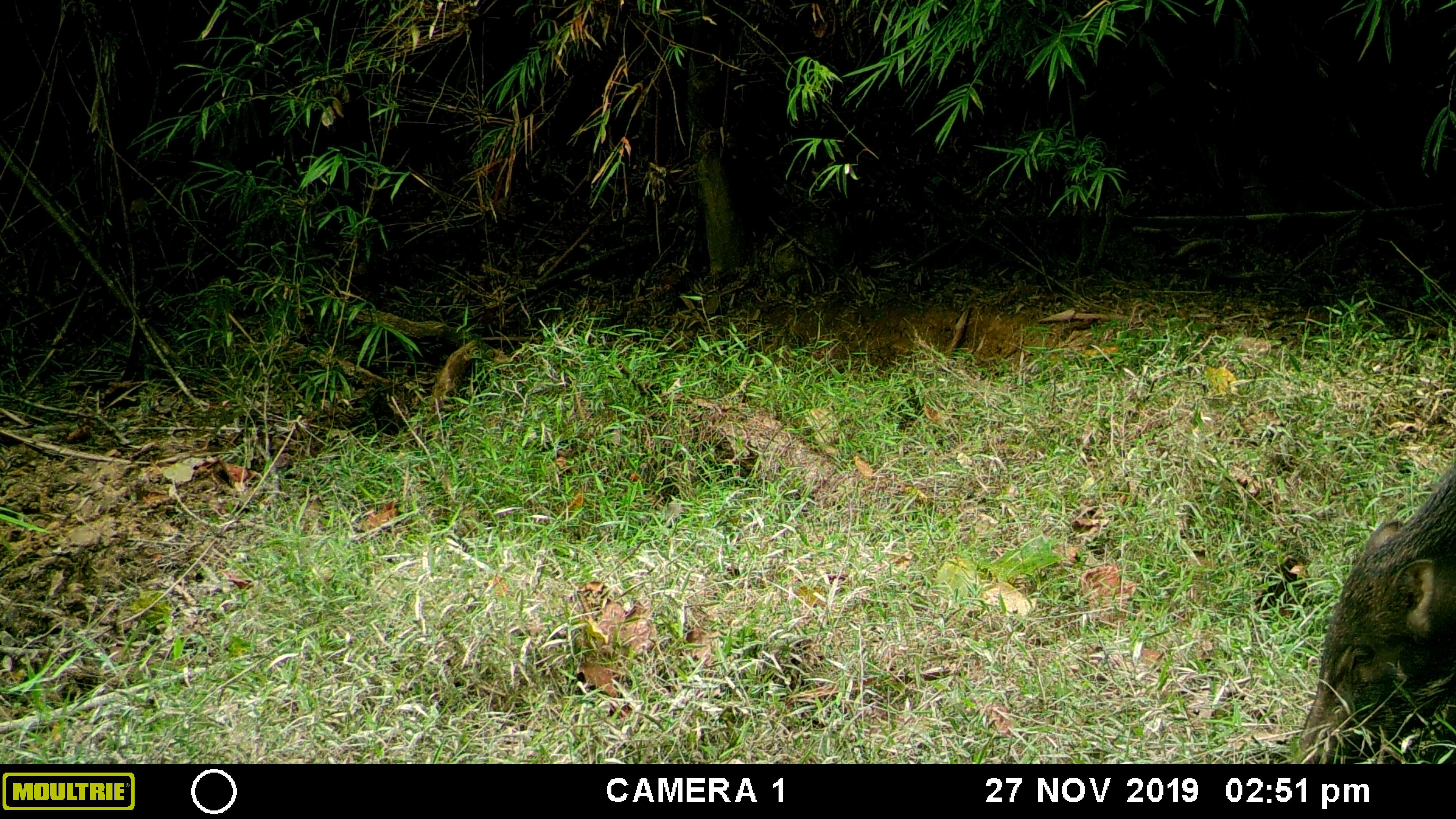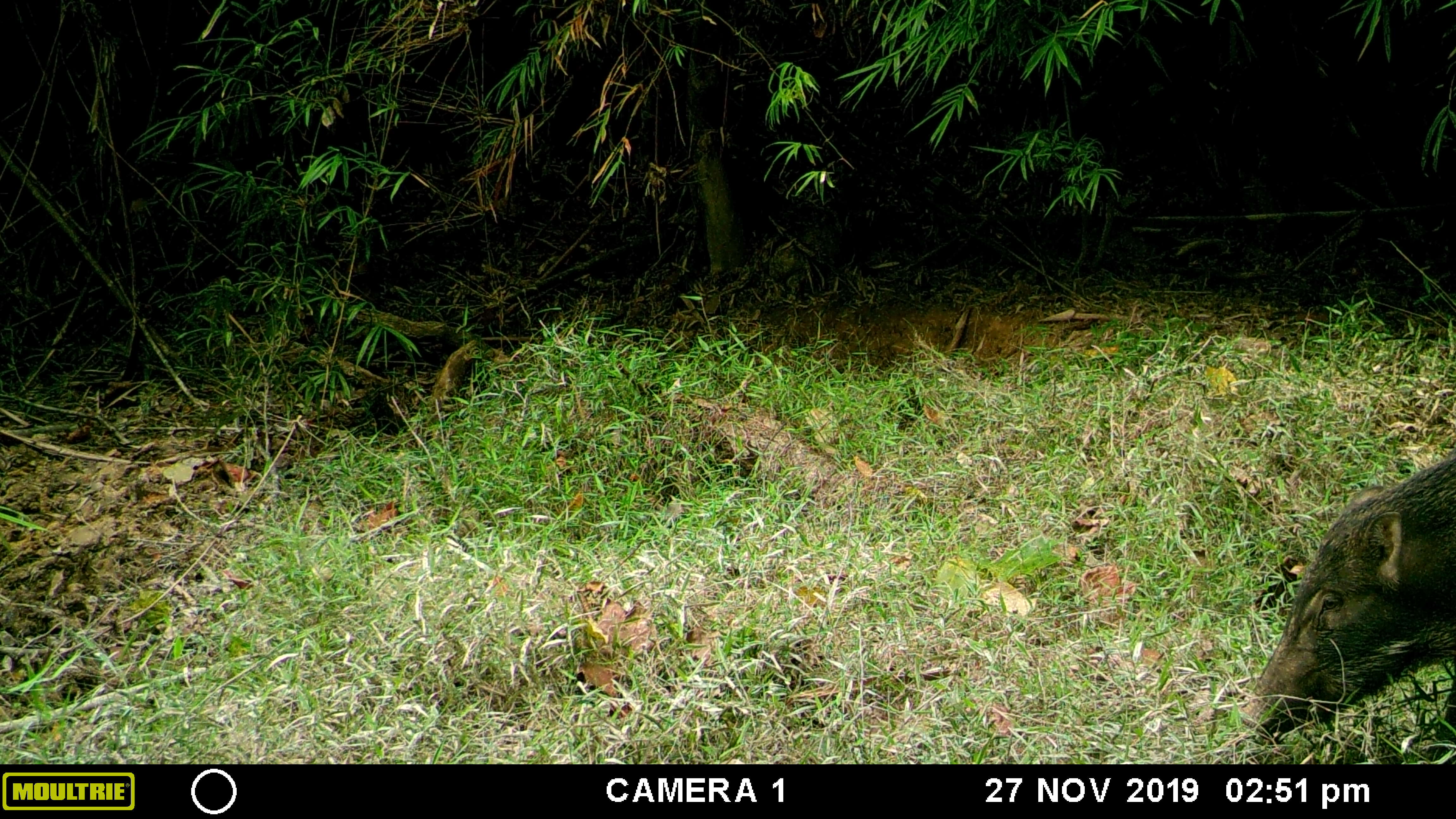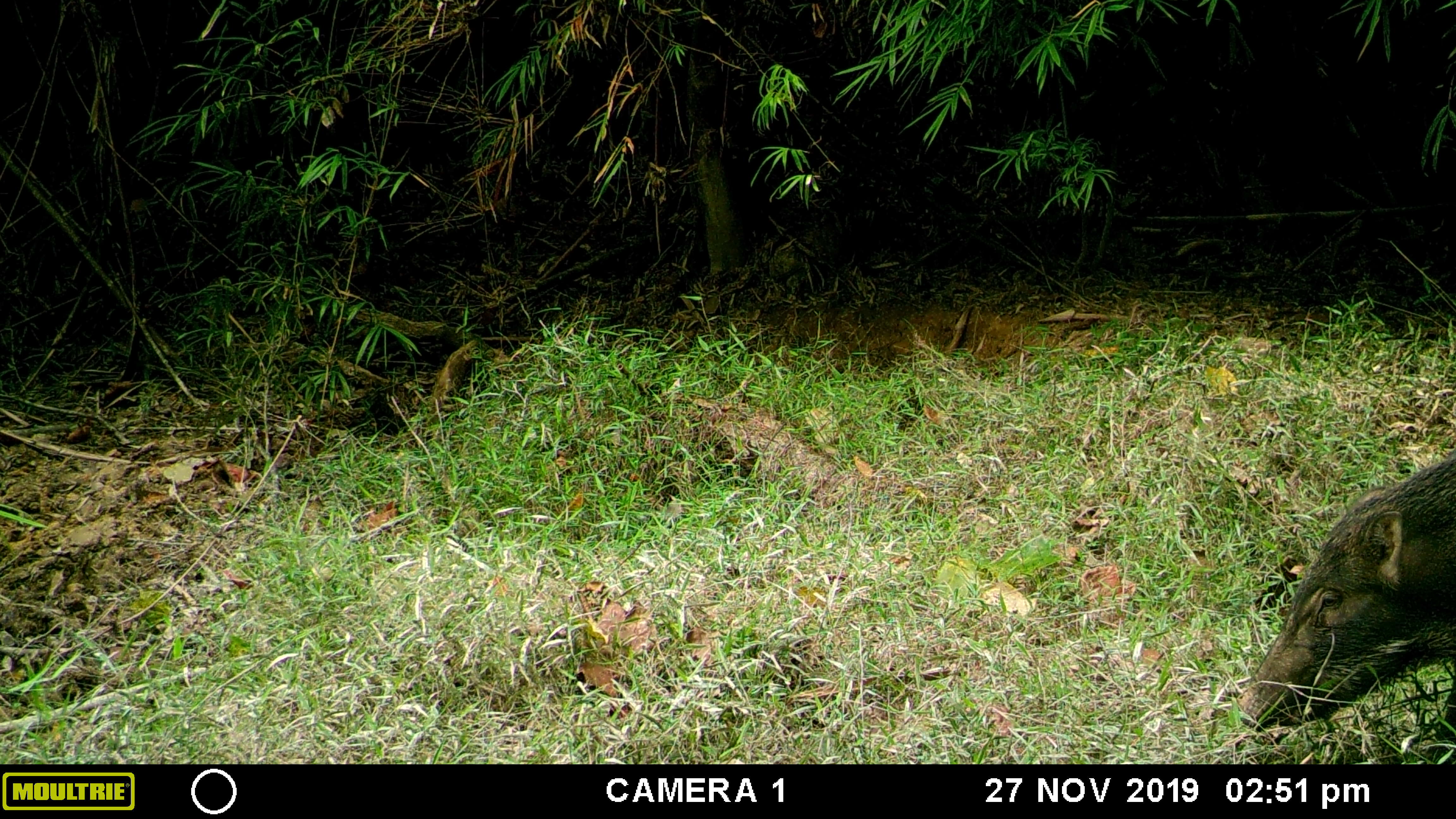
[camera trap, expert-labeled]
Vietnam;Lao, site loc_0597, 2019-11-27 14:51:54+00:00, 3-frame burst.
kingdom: Animalia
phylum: Chordata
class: Mammalia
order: Artiodactyla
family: Suidae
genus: Sus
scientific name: Sus scrofa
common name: eurasian wild pig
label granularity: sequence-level